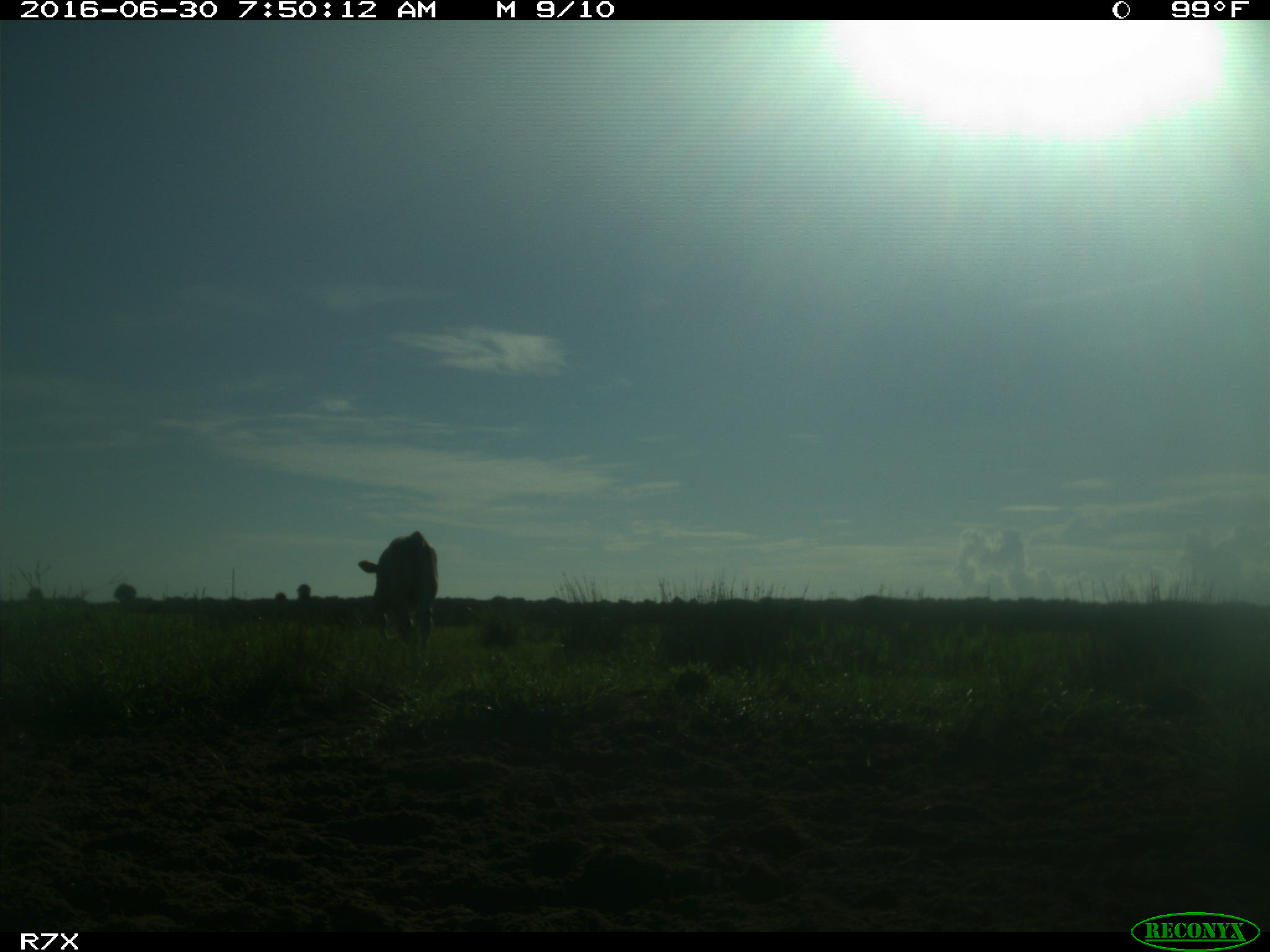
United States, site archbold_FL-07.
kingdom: Animalia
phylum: Chordata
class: Mammalia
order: Artiodactyla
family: Bovidae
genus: Bos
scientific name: Bos taurus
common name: domestic cow